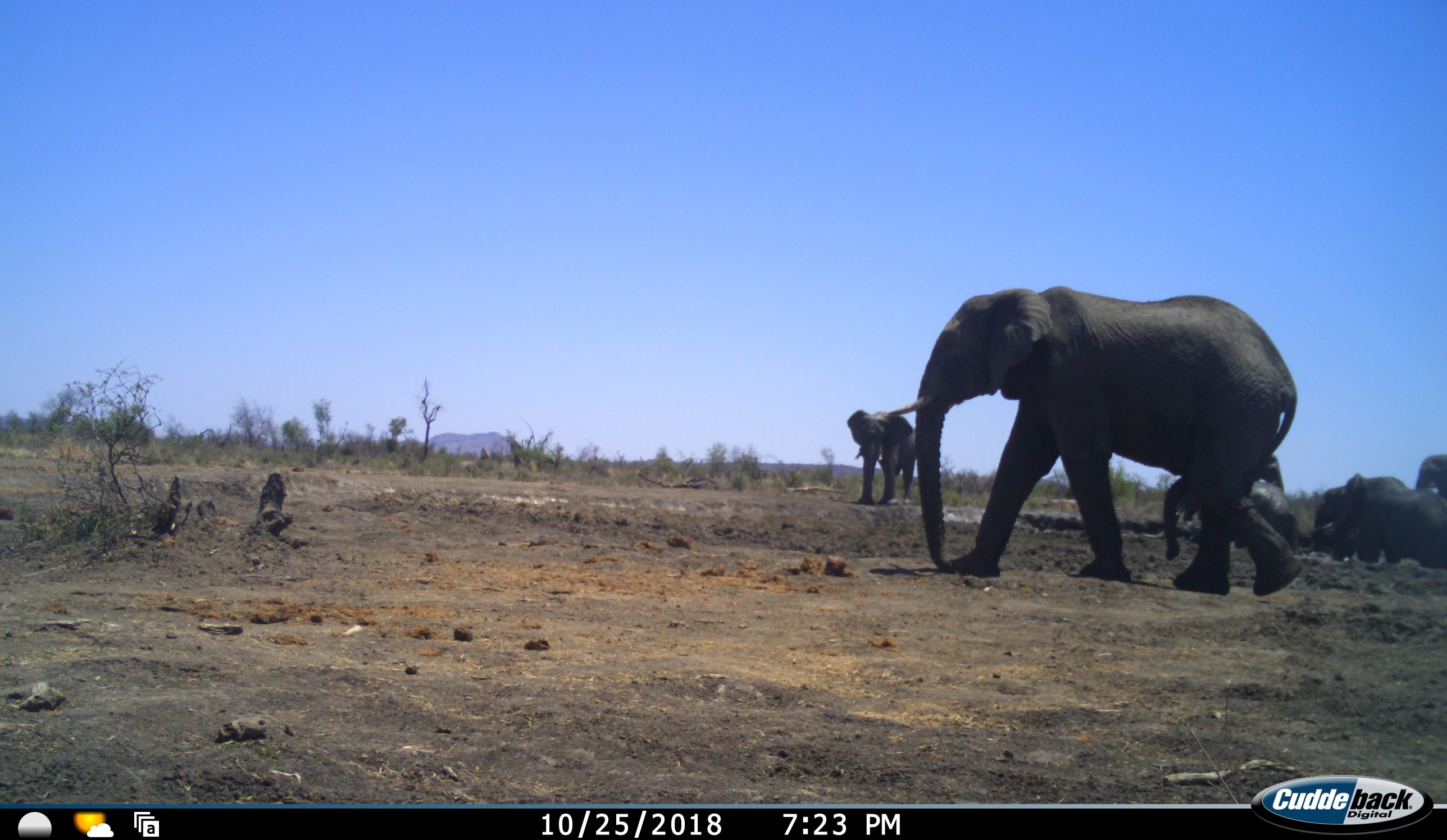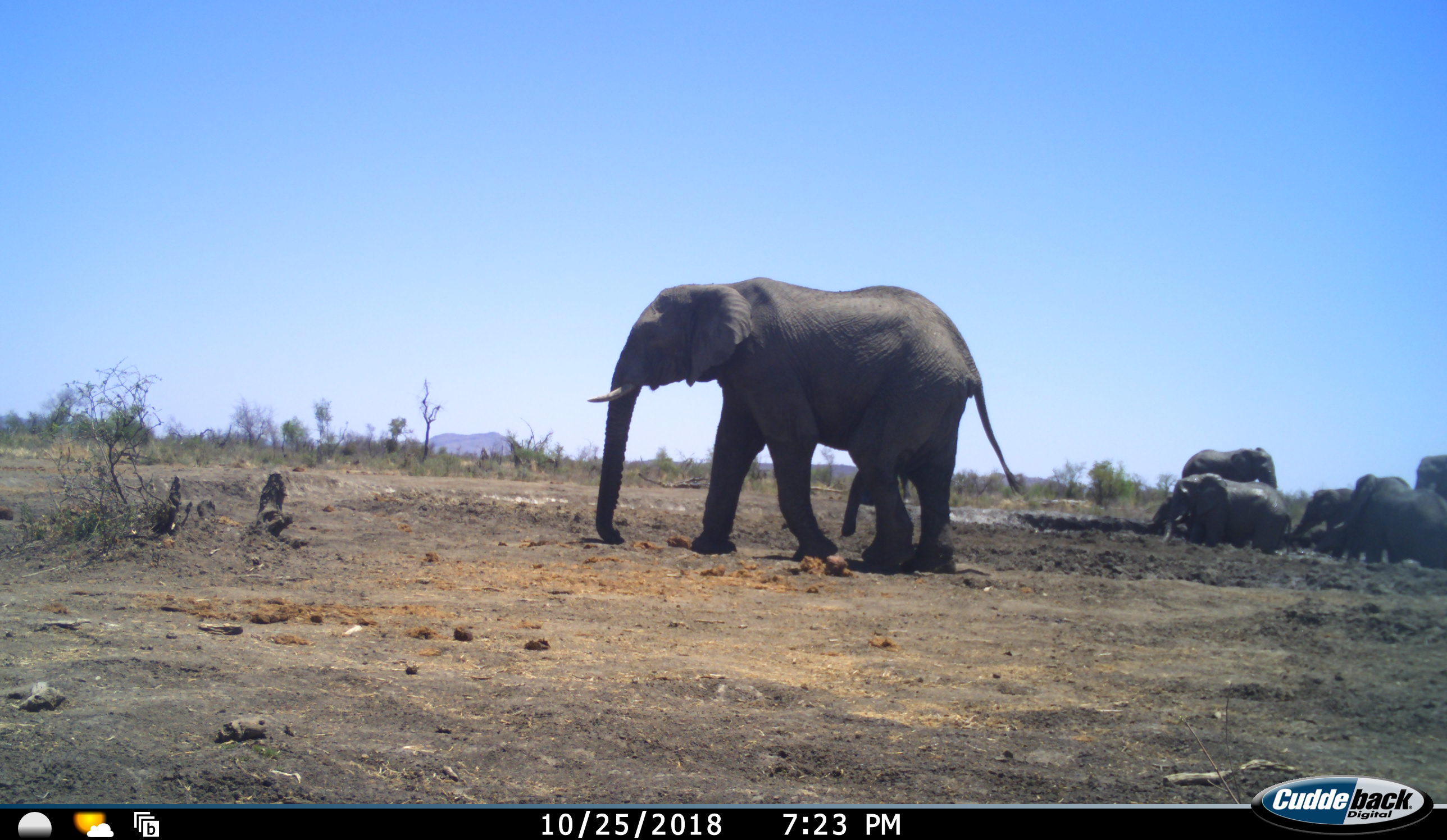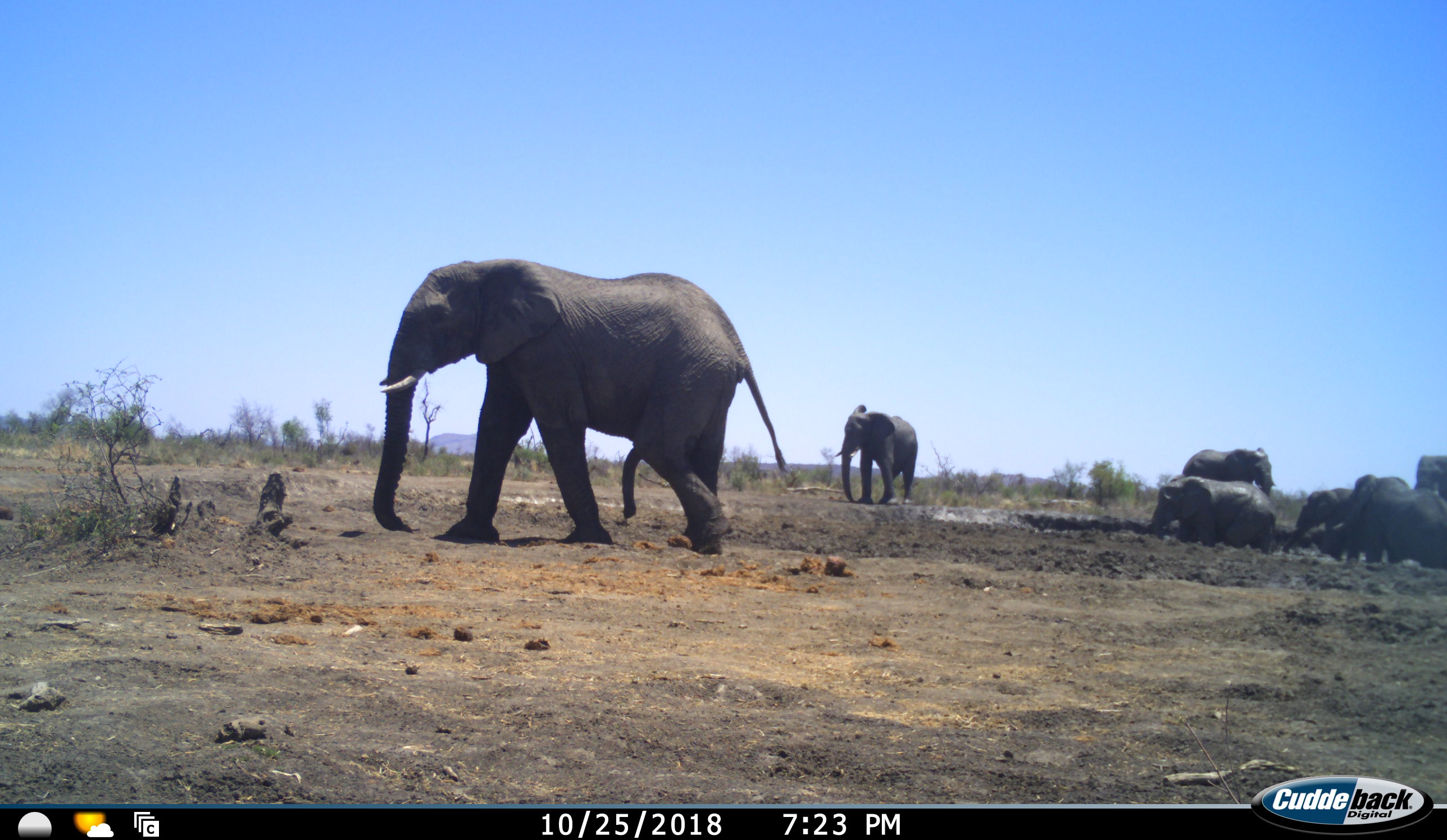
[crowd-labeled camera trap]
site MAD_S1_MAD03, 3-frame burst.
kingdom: Animalia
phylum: Chordata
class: Mammalia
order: Proboscidea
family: Elephantidae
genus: Loxodonta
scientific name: Loxodonta africana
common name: african bush elephant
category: elephant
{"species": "elephant (african bush elephant) (Loxodonta africana)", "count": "7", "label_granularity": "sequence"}